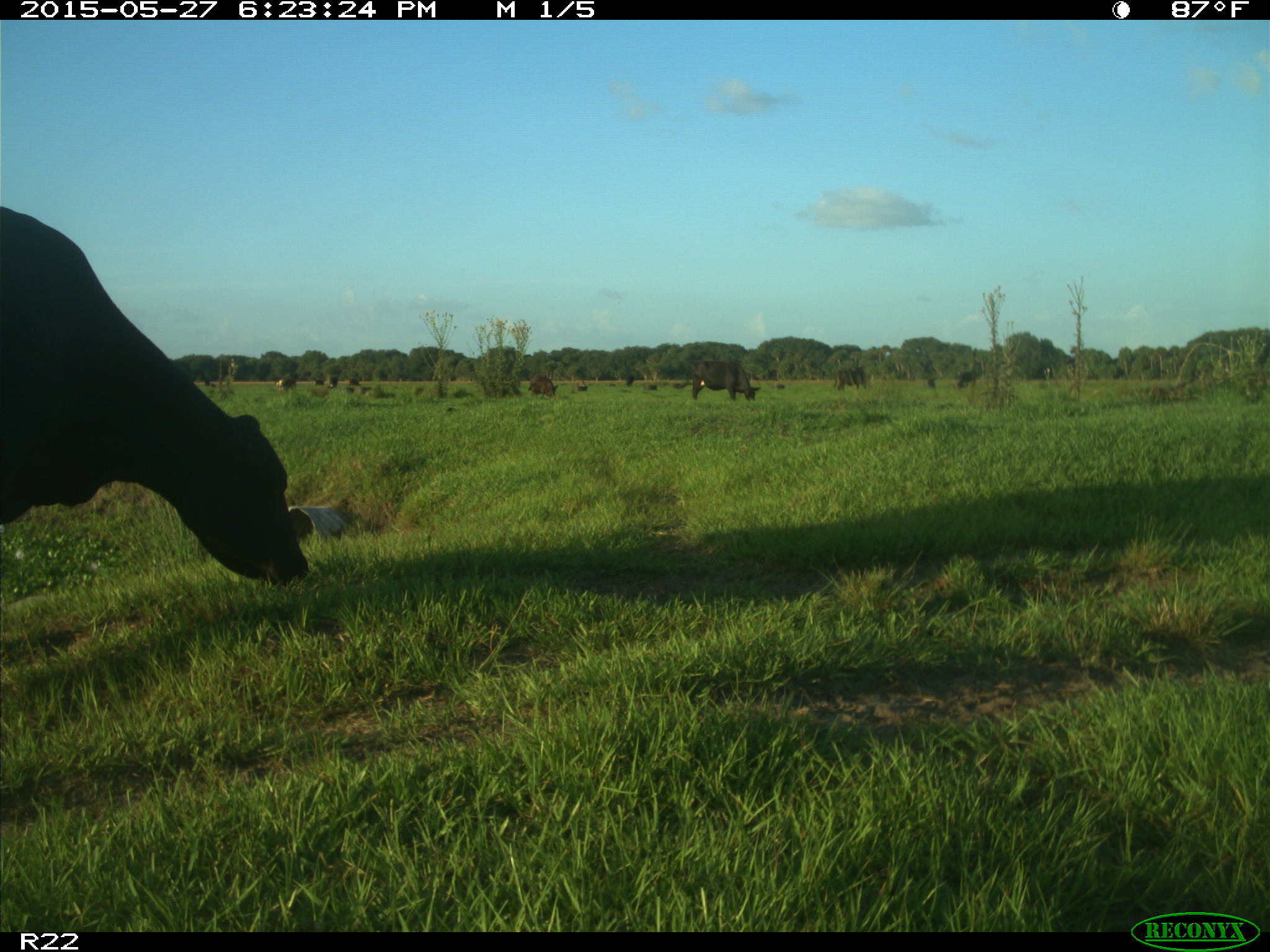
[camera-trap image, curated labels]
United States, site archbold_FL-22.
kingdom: Animalia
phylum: Chordata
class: Mammalia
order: Artiodactyla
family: Bovidae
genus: Bos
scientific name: Bos taurus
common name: domestic cow